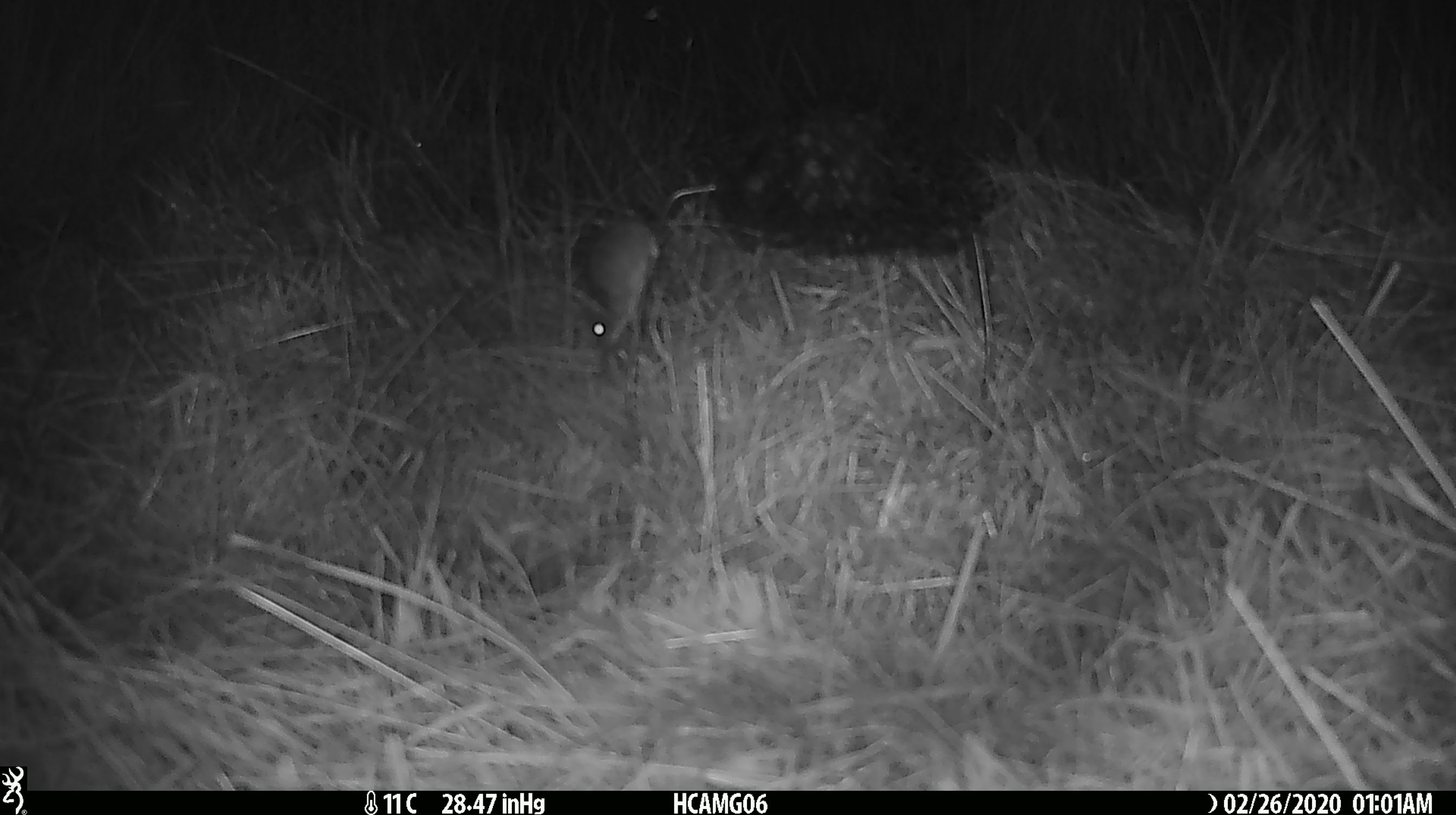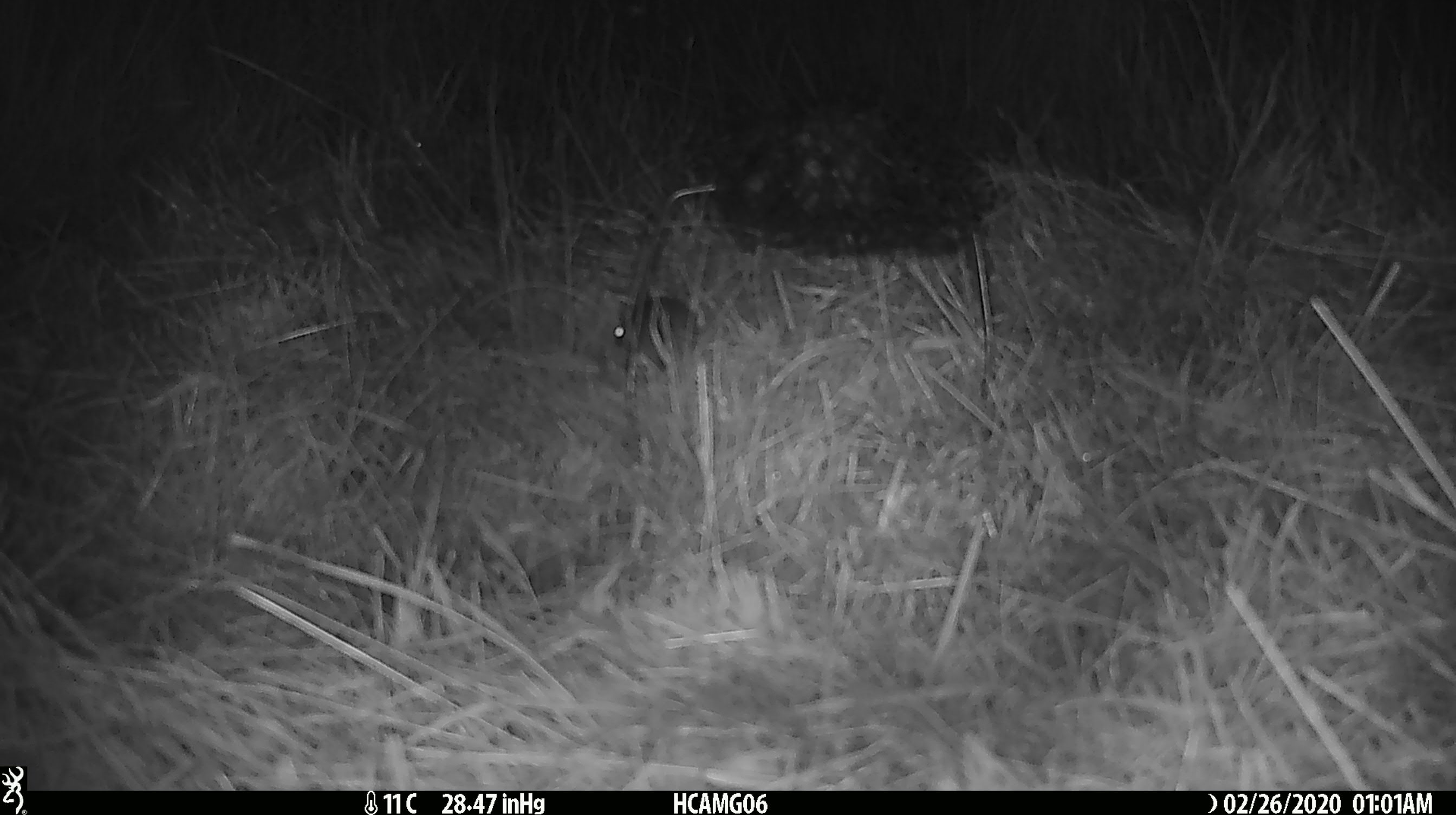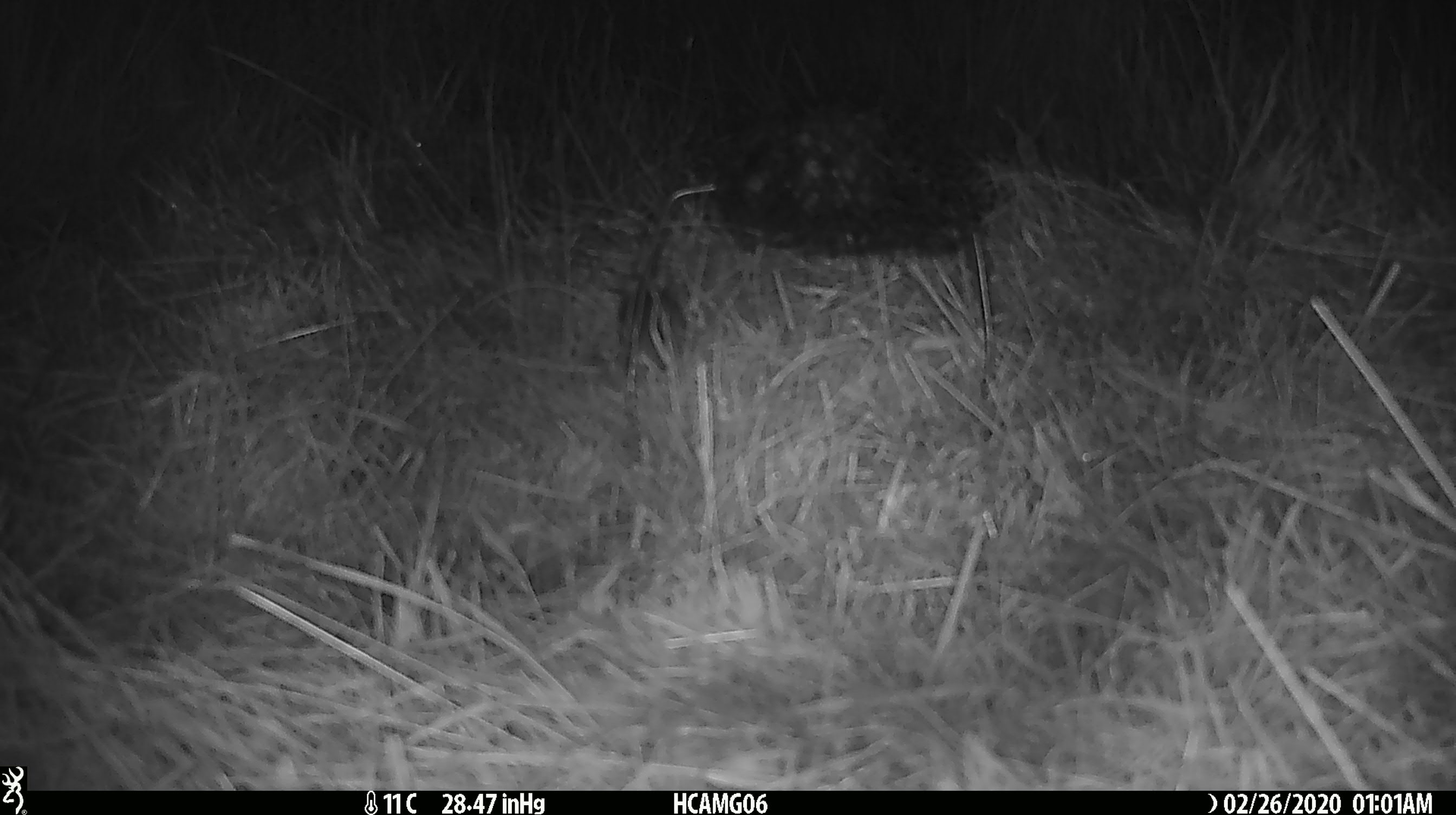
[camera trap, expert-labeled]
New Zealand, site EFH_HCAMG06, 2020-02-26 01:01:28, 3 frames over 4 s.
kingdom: Animalia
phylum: Chordata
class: Mammalia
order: Rodentia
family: Muridae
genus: Mus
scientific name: Mus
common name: mouse